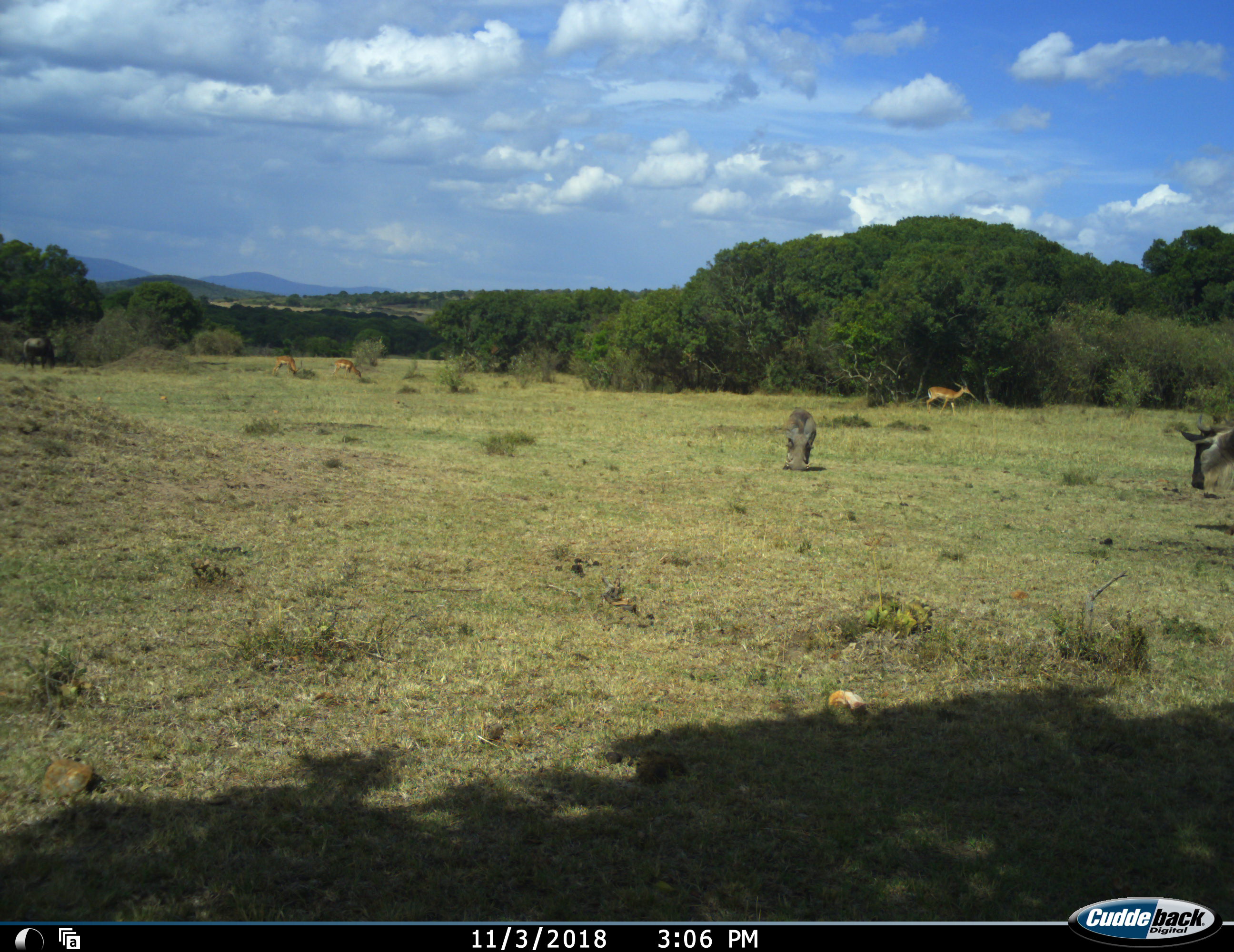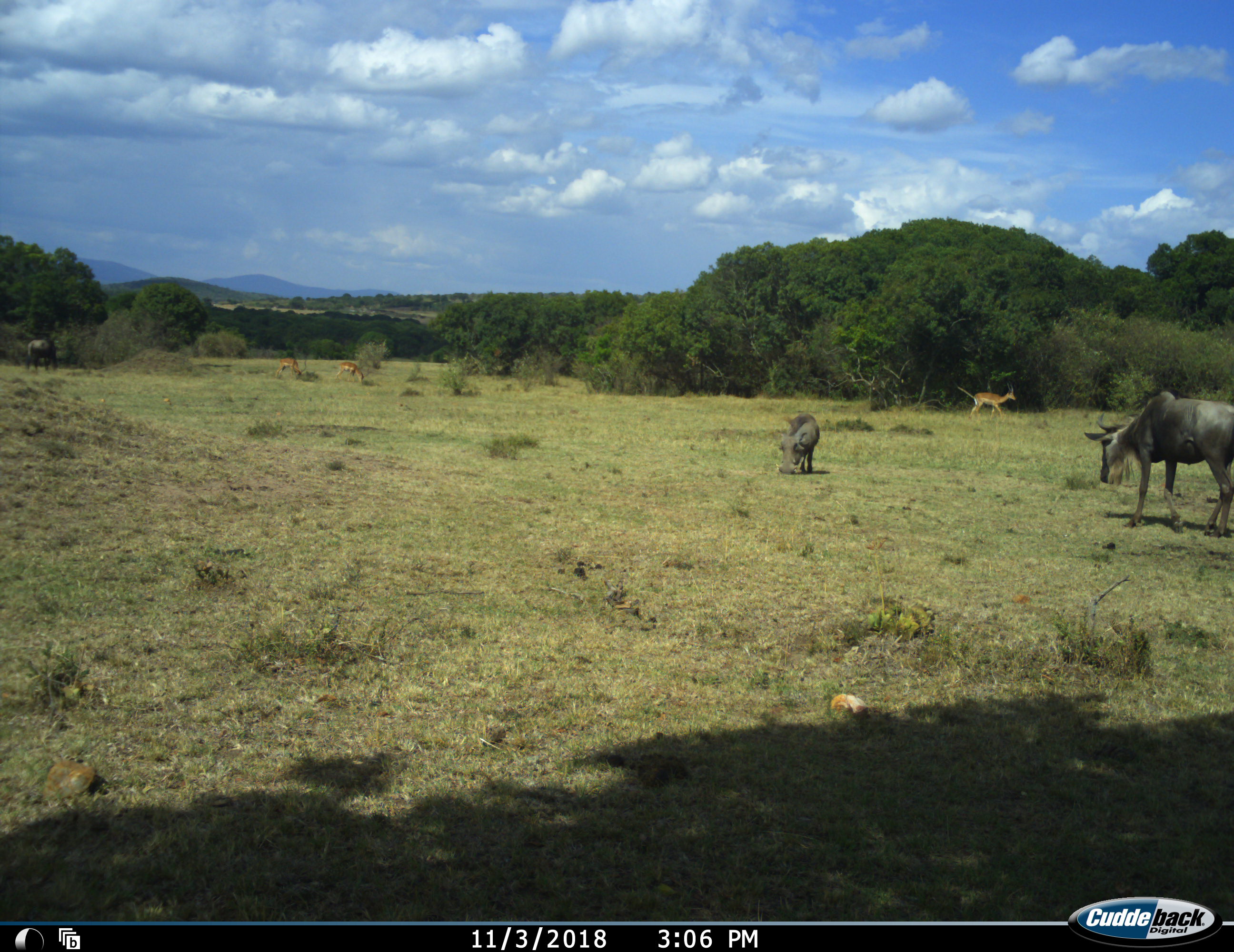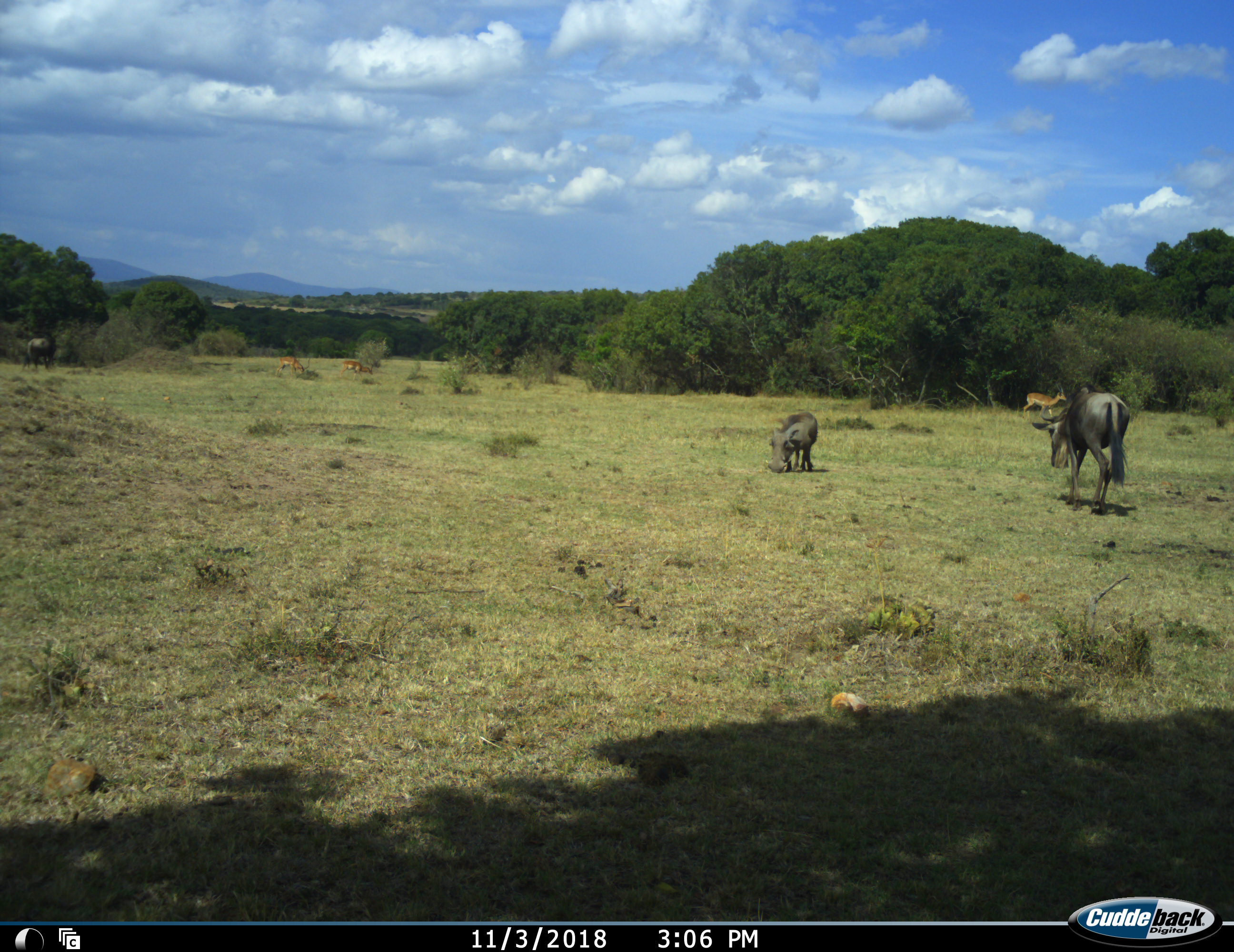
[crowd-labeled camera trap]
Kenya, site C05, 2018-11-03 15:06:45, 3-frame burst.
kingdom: Animalia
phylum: Chordata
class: Mammalia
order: Artiodactyla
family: Bovidae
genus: Aepyceros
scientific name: Aepyceros melampus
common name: impala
Impala (Aepyceros melampus), count 3. Behavior (volunteer vote fractions): standing 0%, resting 0%, moving 100%, interacting 12%. Young present (vote fraction): 0%. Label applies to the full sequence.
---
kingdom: Animalia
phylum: Chordata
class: Mammalia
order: Artiodactyla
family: Suidae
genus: Phacochoerus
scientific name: Phacochoerus africanus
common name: warthog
Warthog (Phacochoerus africanus), count 1. Behavior (volunteer vote fractions): standing 0%, resting 0%, moving 11%, interacting 11%. Young present (vote fraction): 0%. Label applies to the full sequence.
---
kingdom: Animalia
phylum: Chordata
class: Mammalia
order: Artiodactyla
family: Bovidae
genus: Connochaetes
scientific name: Connochaetes taurinus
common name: common wildebeest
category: wildebeest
Wildebeest (common wildebeest) (Connochaetes taurinus), count 1. Behavior (volunteer vote fractions): standing 30%, resting 0%, moving 60%, interacting 0%. Young present (vote fraction): 0%. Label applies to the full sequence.